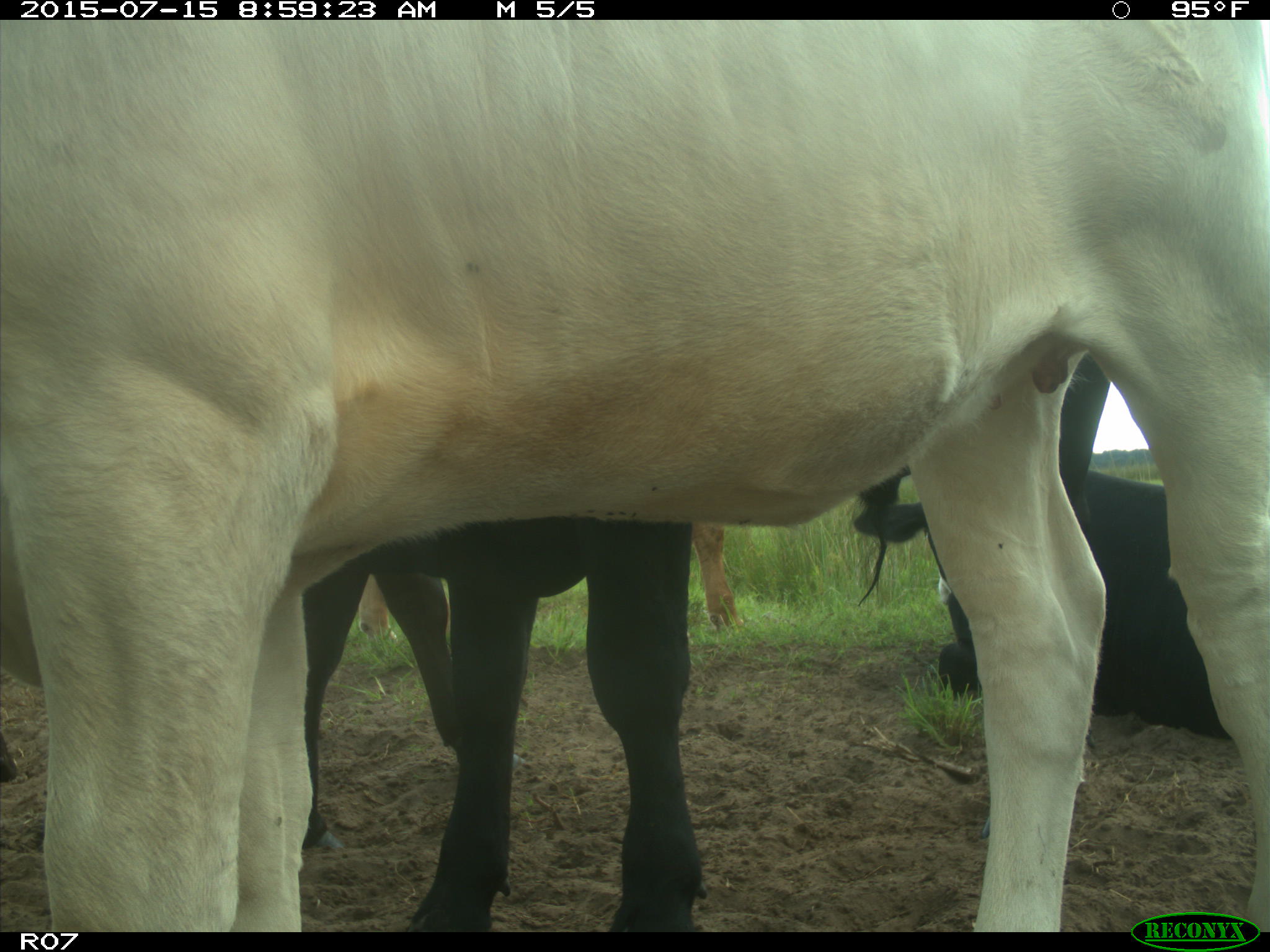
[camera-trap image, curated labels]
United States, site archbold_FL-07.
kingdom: Animalia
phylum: Chordata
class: Mammalia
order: Artiodactyla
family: Bovidae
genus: Bos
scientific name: Bos taurus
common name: domestic cow